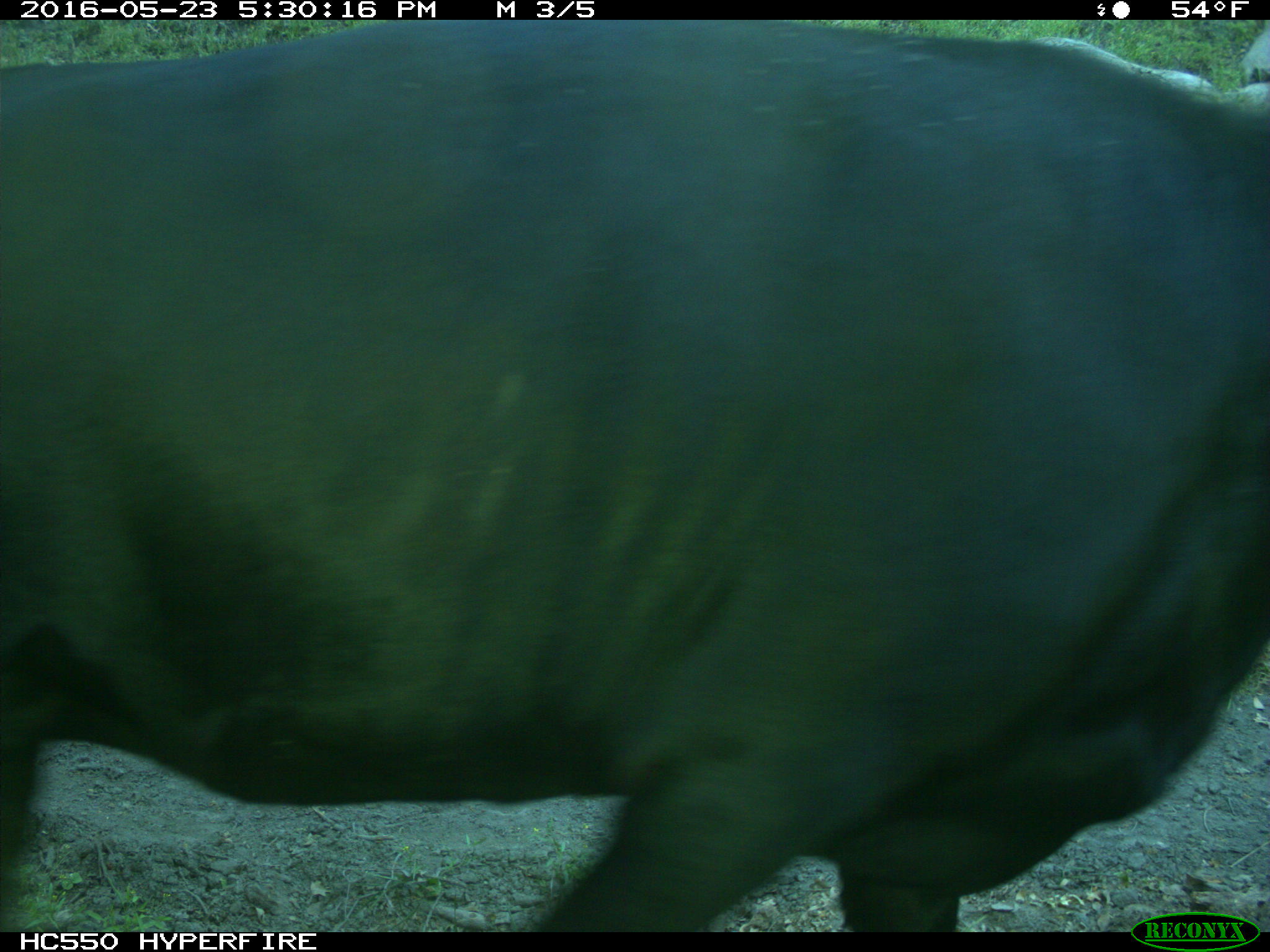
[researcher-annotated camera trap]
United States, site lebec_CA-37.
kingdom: Animalia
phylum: Chordata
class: Mammalia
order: Artiodactyla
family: Bovidae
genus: Bos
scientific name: Bos taurus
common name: domestic cow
Bos taurus (domestic cow).